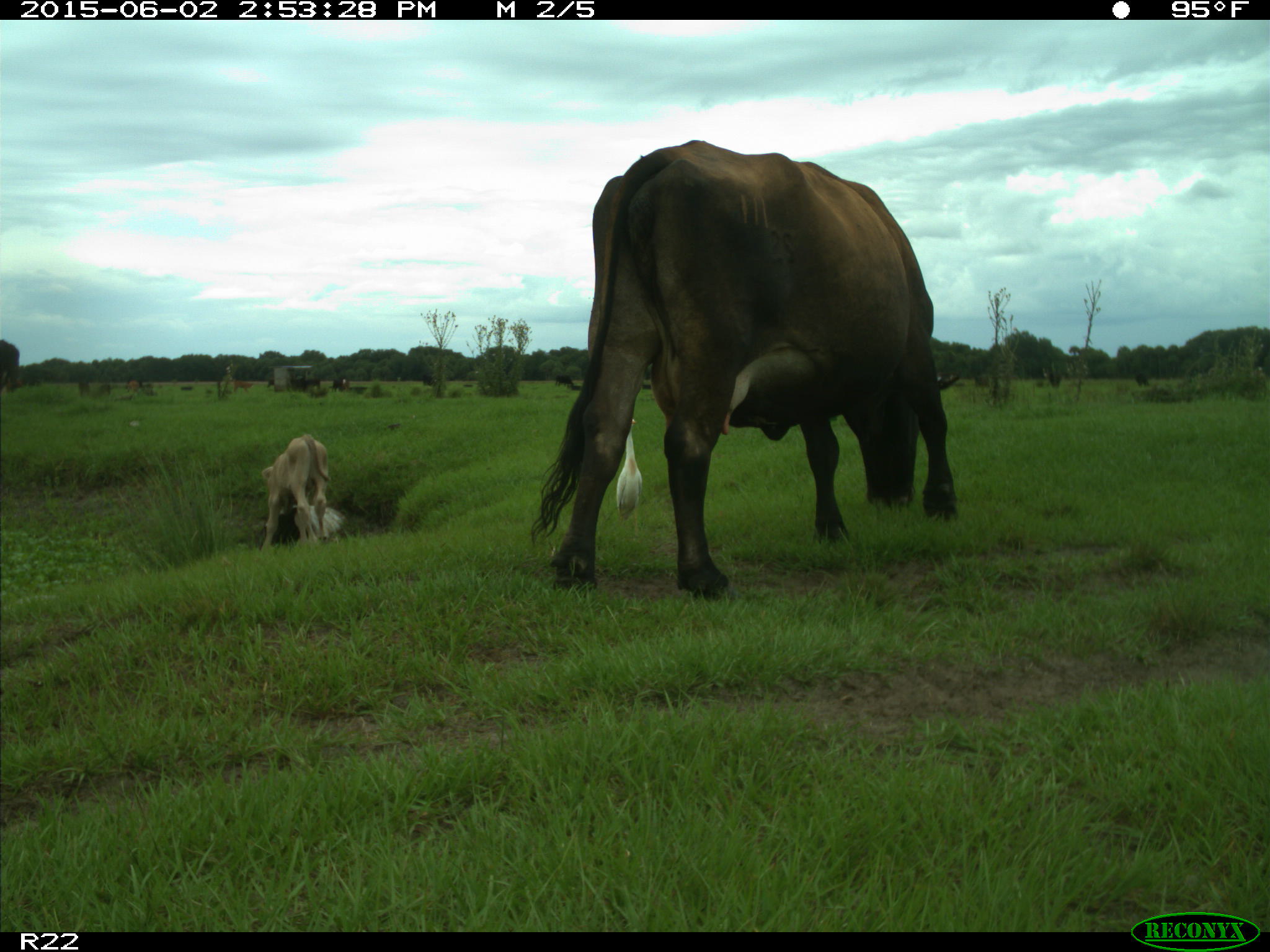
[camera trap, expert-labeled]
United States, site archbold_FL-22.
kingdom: Animalia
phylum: Chordata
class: Mammalia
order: Artiodactyla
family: Bovidae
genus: Bos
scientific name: Bos taurus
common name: domestic cow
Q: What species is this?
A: Bos taurus (domestic cow).